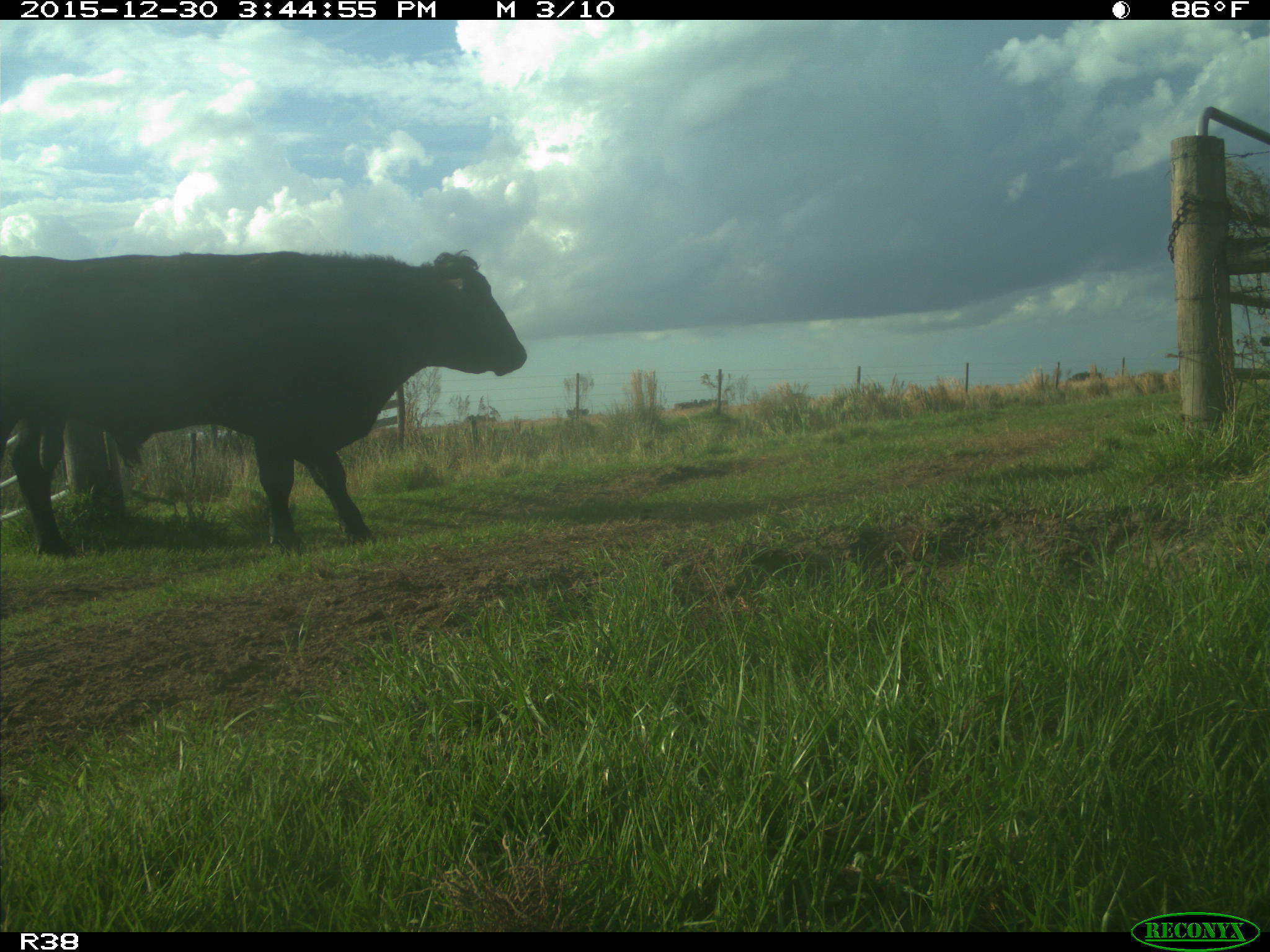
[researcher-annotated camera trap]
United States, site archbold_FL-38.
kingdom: Animalia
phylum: Chordata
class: Mammalia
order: Artiodactyla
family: Bovidae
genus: Bos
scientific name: Bos taurus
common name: domestic cow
Bos taurus (domestic cow).